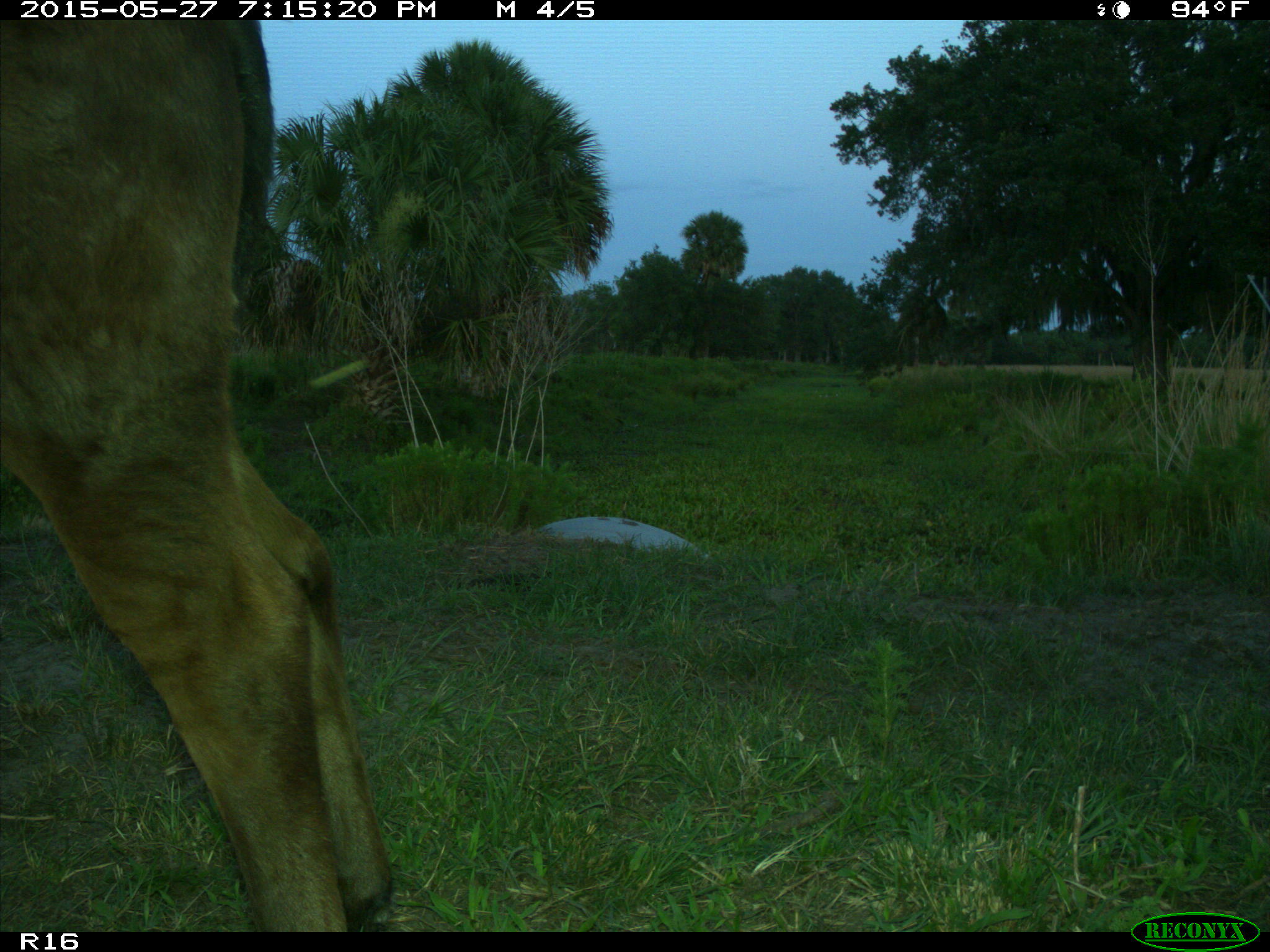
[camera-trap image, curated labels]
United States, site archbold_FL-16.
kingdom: Animalia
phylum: Chordata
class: Mammalia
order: Artiodactyla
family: Bovidae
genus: Bos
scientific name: Bos taurus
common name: domestic cow